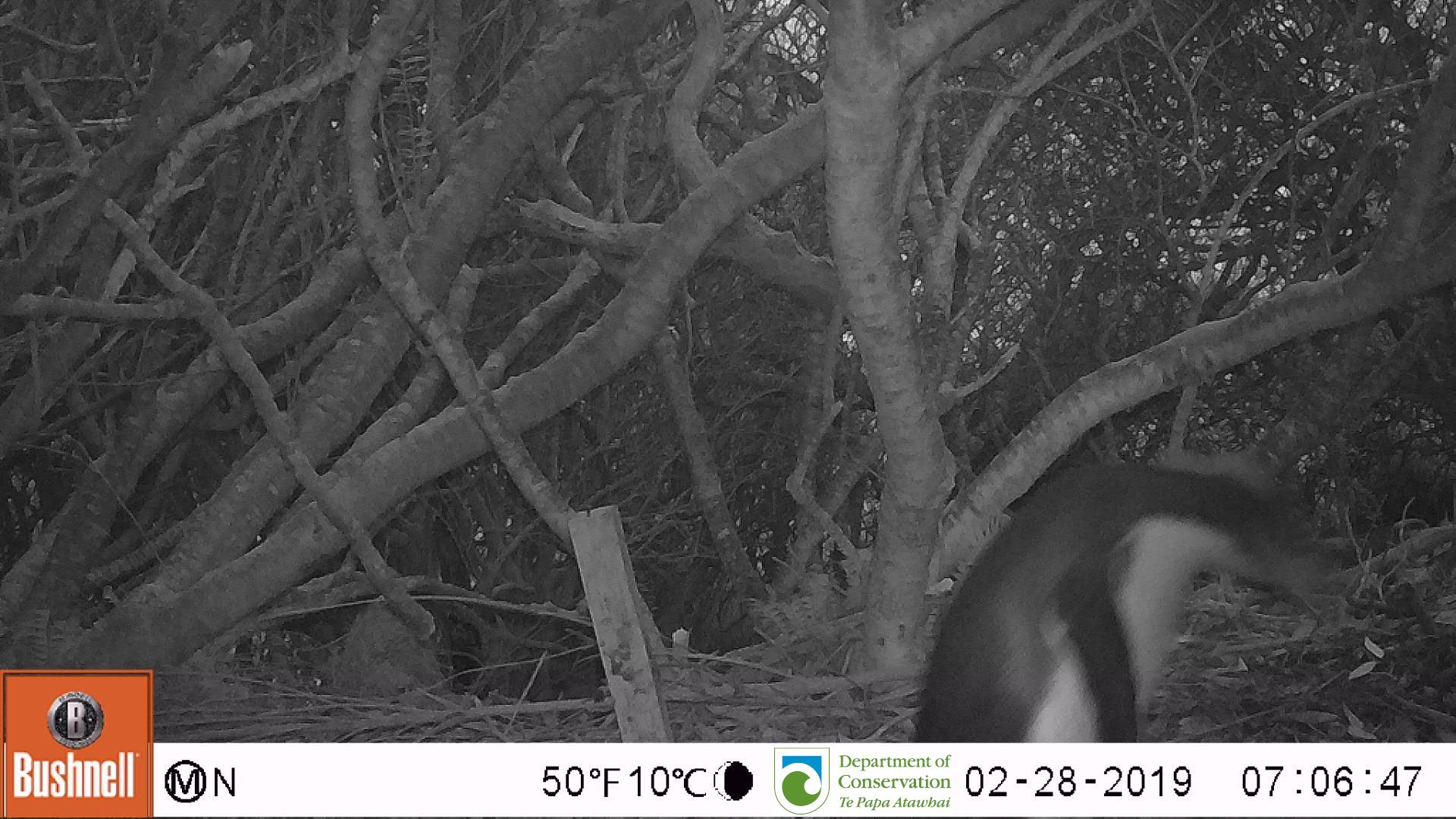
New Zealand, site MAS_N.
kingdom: Animalia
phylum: Chordata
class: Aves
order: Sphenisciformes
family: Spheniscidae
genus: Megadyptes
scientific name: Megadyptes antipodes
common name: yellow-eyed penguin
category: yellow eyed penguin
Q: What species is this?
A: Yellow eyed penguin (yellow-eyed penguin) (Megadyptes antipodes).